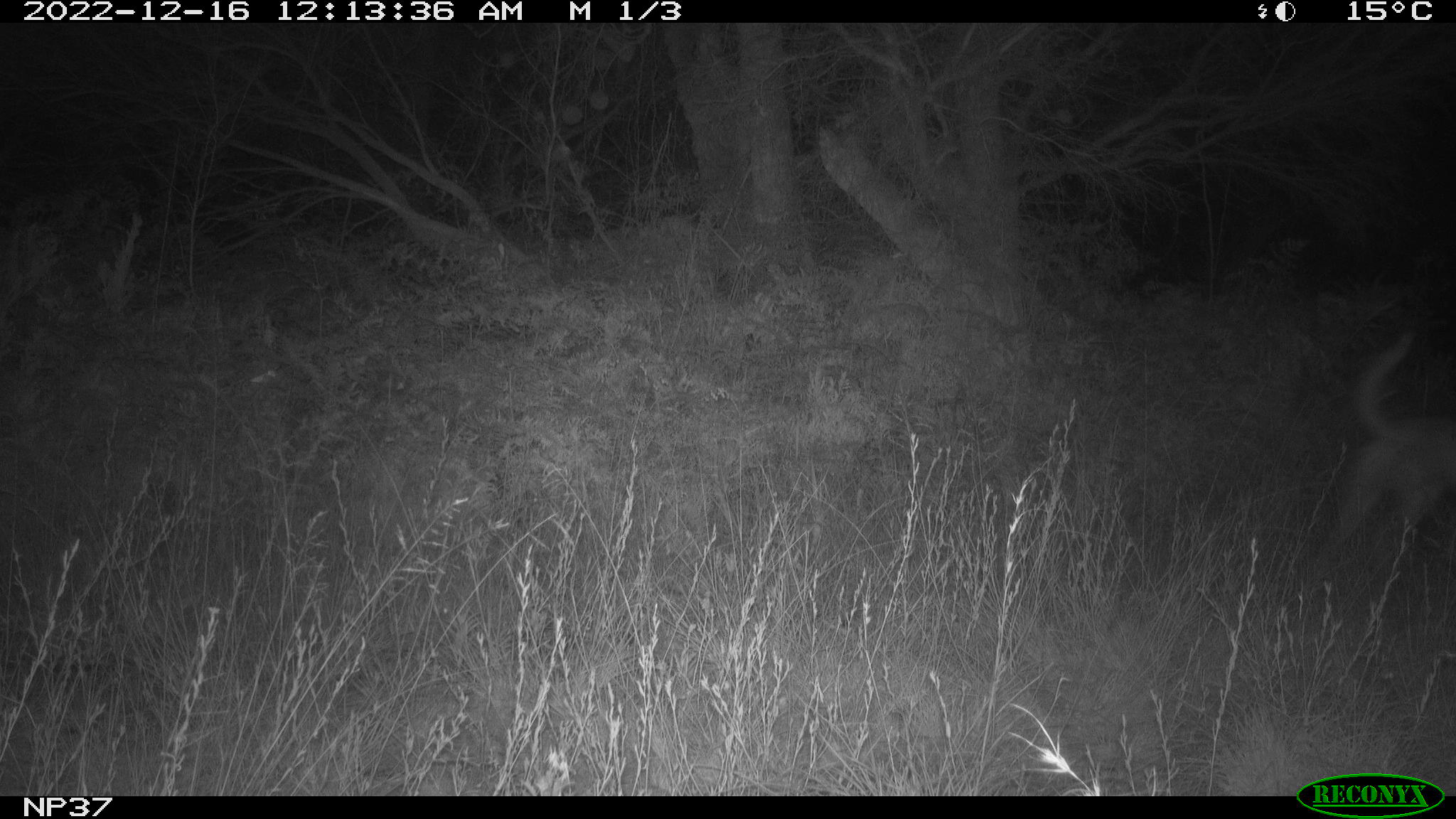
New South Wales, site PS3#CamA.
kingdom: Animalia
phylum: Chordata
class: Mammalia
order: Carnivora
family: Canidae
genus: Canis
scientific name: Canis familiaris dingo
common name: dingo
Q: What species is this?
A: Dingo (Canis familiaris dingo).